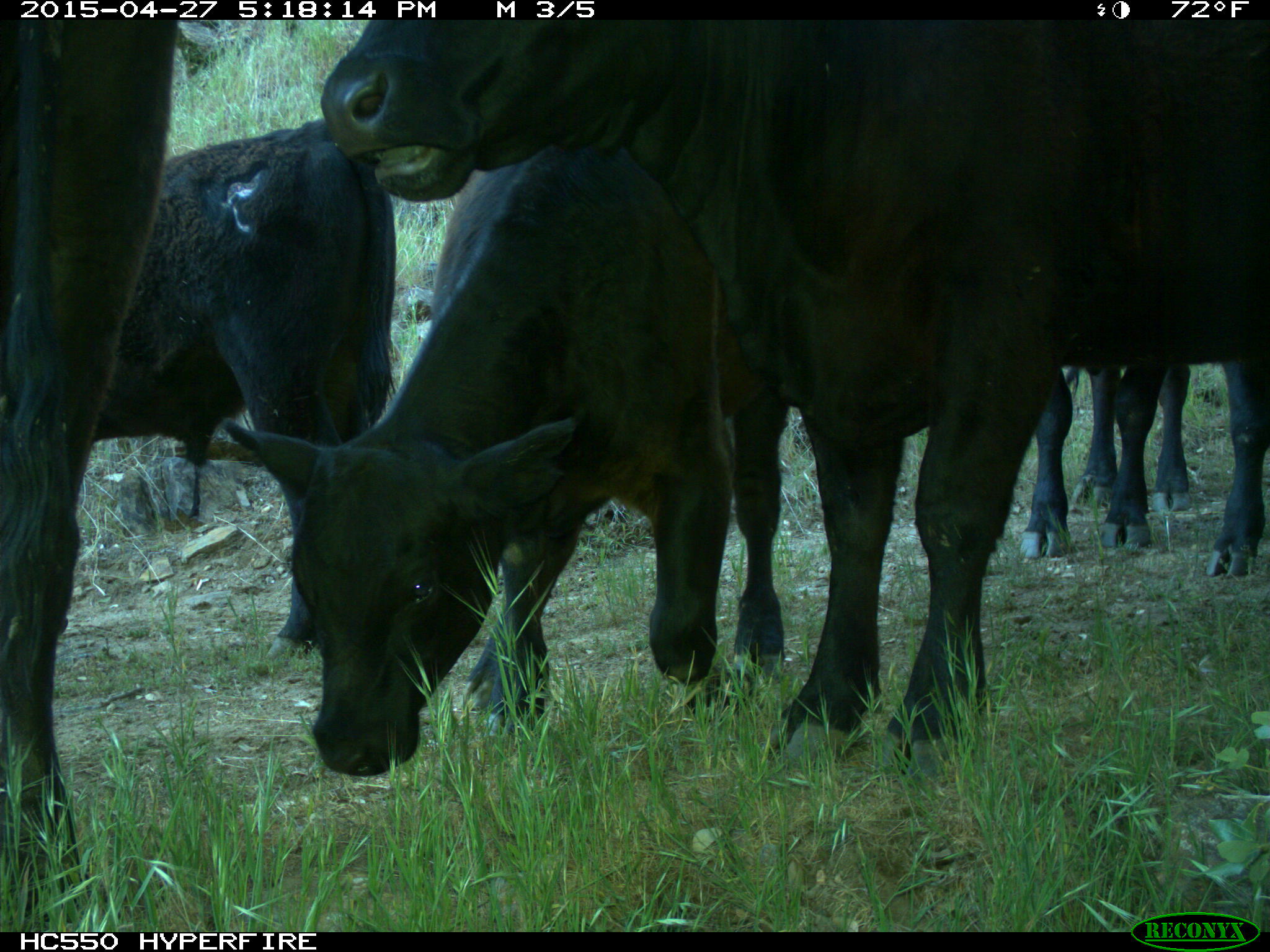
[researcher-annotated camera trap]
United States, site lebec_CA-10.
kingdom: Animalia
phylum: Chordata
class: Mammalia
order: Artiodactyla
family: Bovidae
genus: Bos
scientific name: Bos taurus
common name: domestic cow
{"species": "Bos taurus (domestic cow)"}